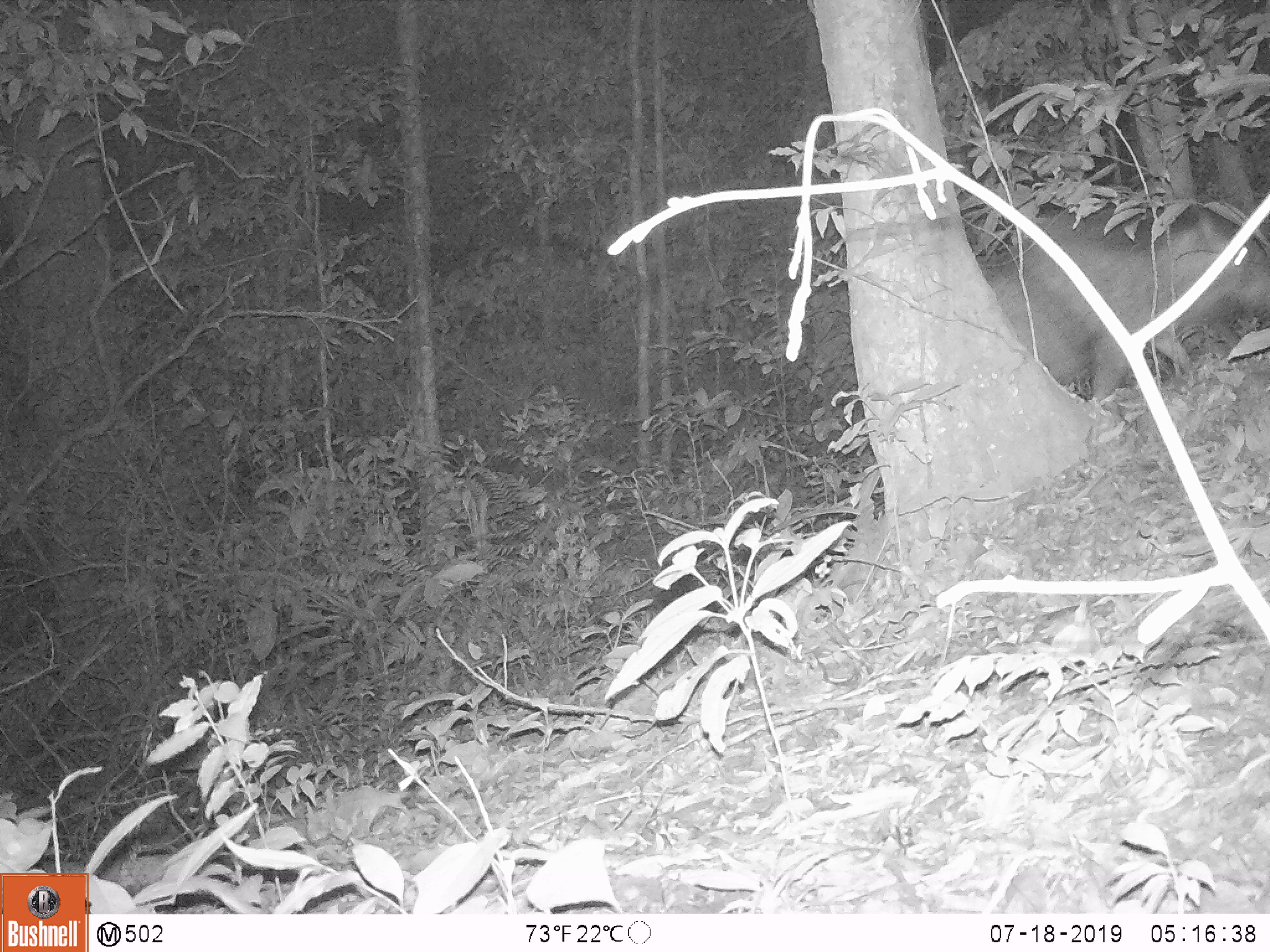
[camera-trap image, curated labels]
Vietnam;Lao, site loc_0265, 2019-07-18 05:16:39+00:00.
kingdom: Animalia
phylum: Chordata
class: Mammalia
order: Artiodactyla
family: Suidae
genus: Sus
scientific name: Sus scrofa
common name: eurasian wild pig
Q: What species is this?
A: Eurasian wild pig (Sus scrofa).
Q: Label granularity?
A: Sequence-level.